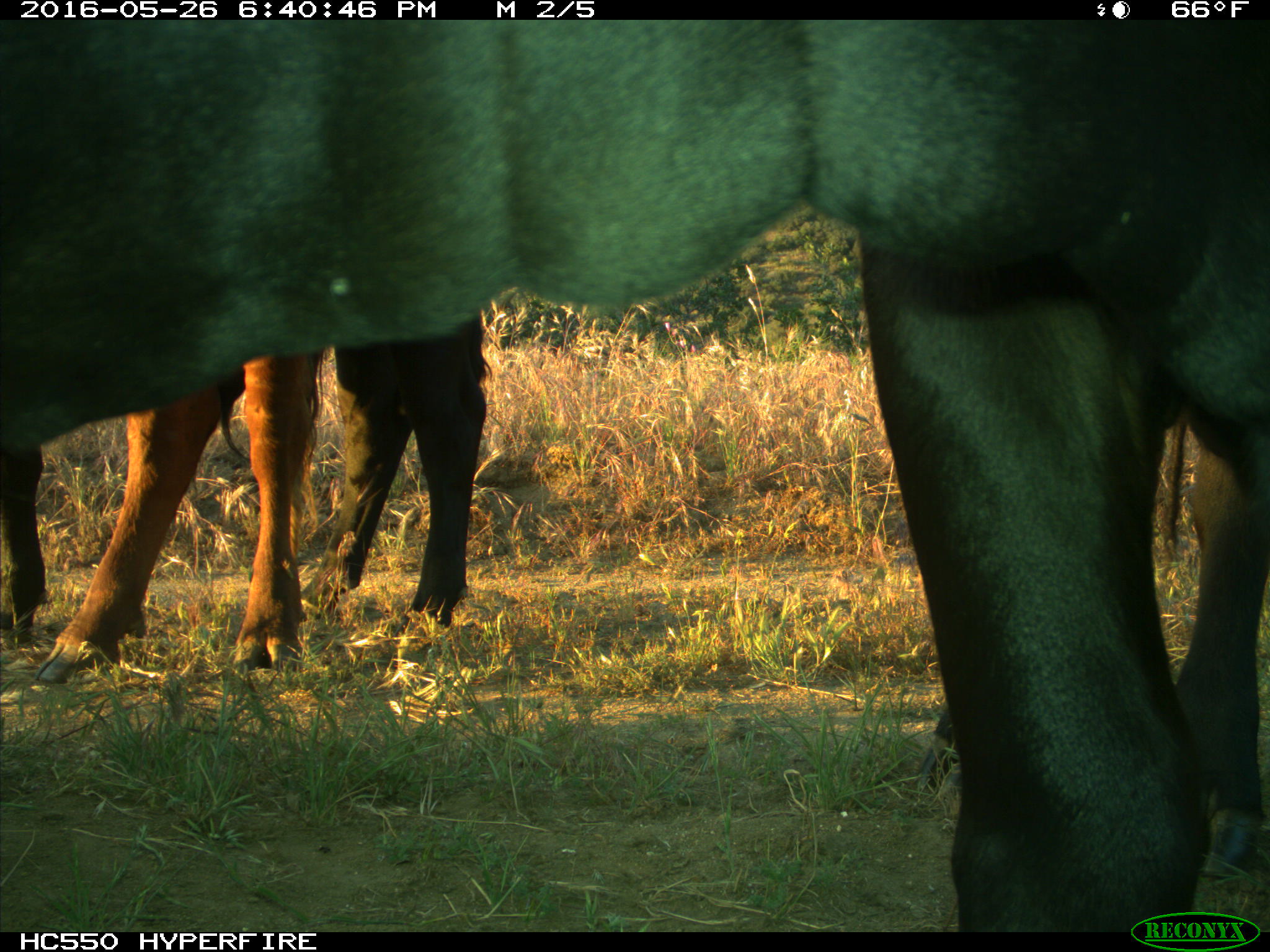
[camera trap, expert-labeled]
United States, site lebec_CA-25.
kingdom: Animalia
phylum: Chordata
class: Mammalia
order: Artiodactyla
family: Bovidae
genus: Bos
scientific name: Bos taurus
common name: domestic cow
Bos taurus (domestic cow).